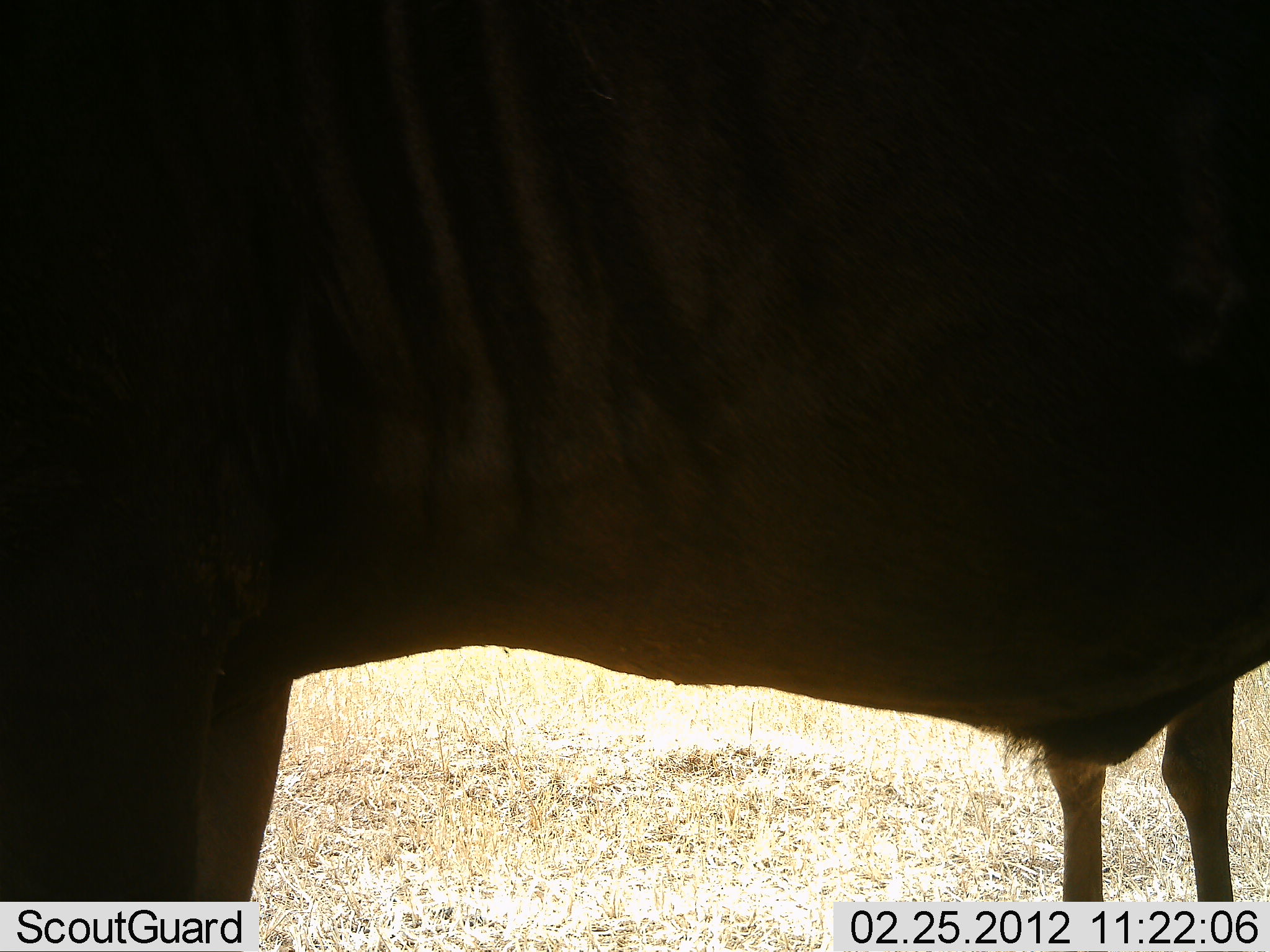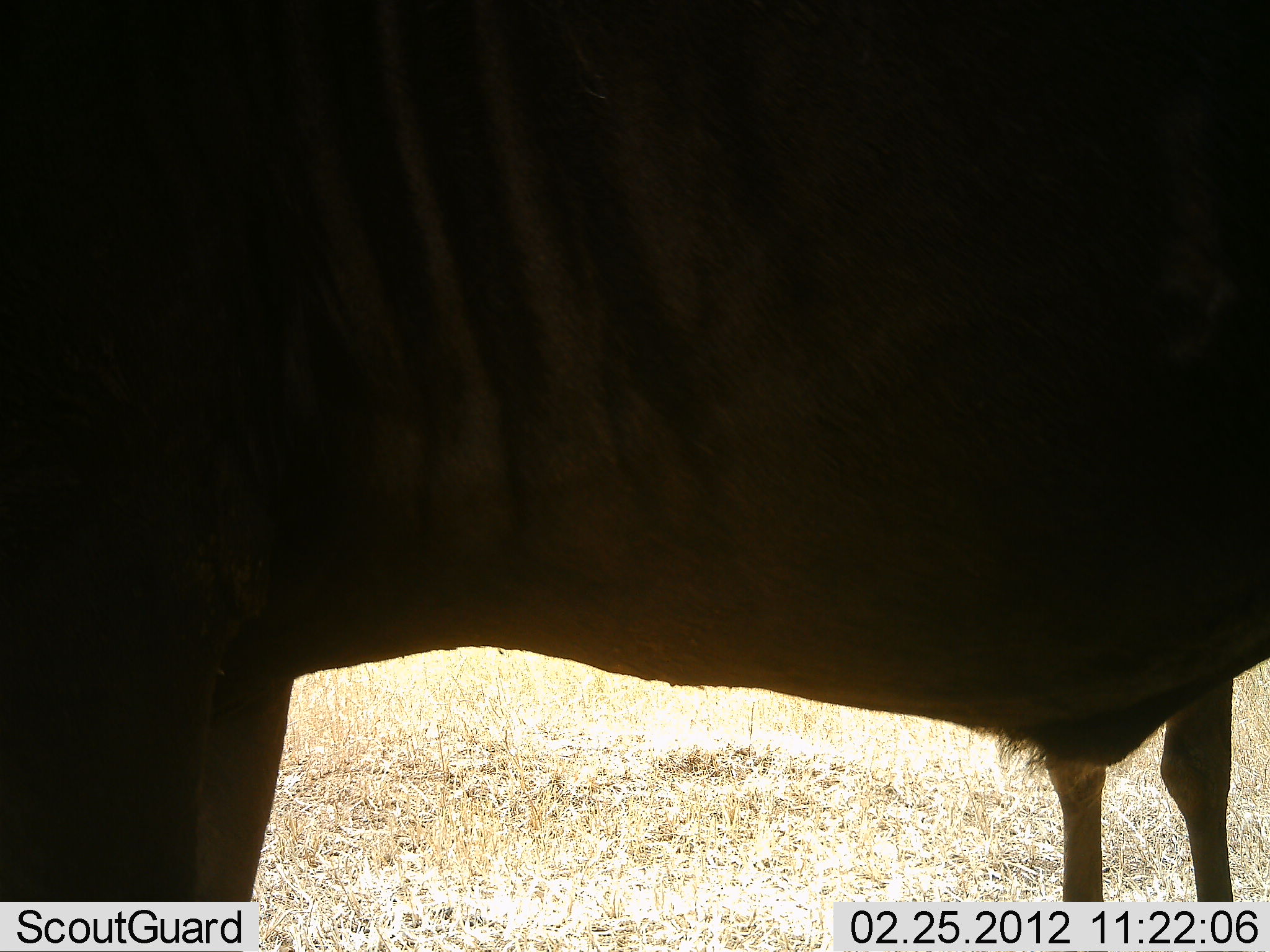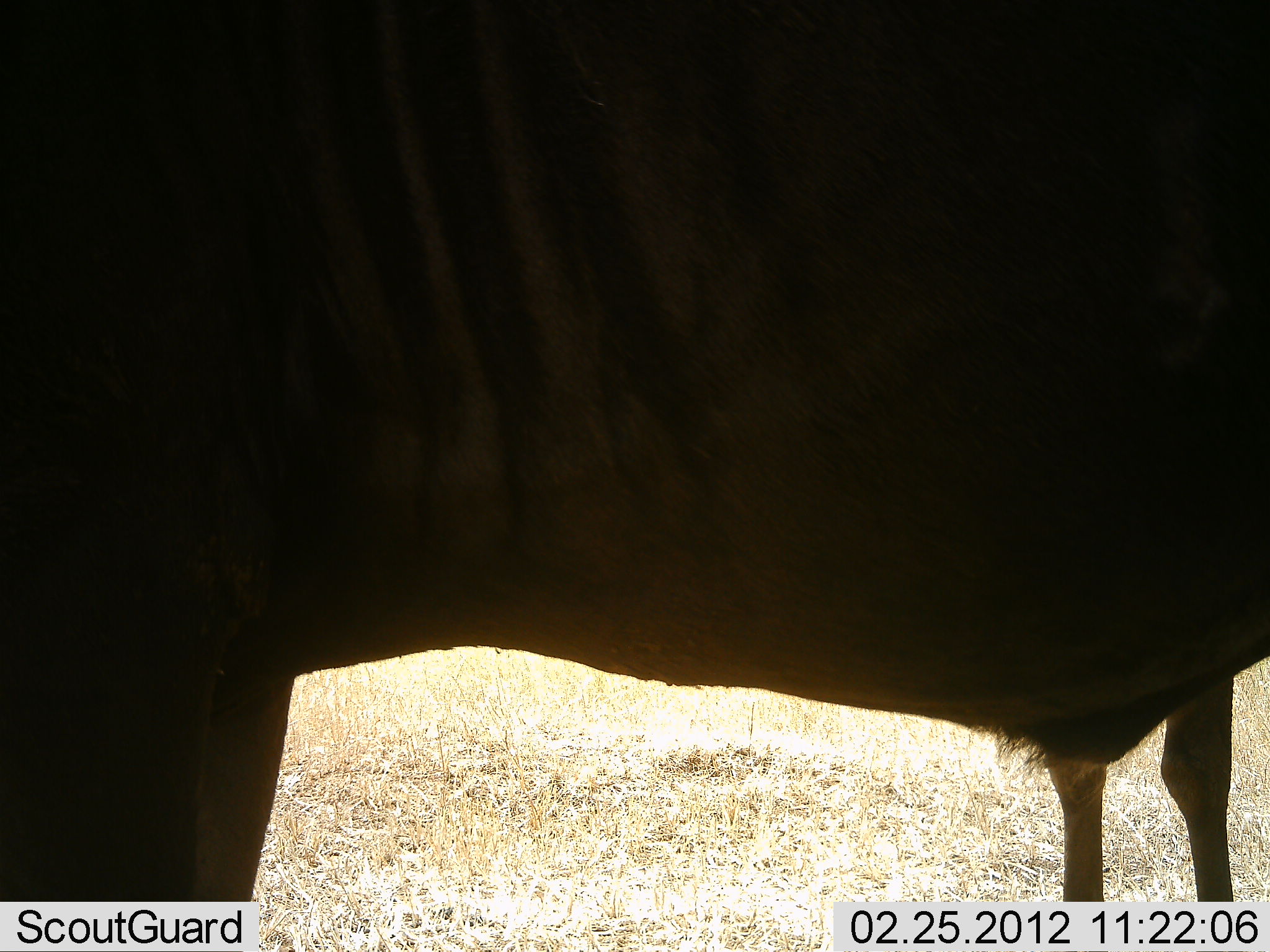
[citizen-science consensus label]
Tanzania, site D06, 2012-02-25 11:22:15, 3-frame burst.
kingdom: Animalia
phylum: Chordata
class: Mammalia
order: Artiodactyla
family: Bovidae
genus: Connochaetes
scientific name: Connochaetes taurinus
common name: blue wildebeest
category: wildebeest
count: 2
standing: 100%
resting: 0%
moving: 0%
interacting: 0%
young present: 0%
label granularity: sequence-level